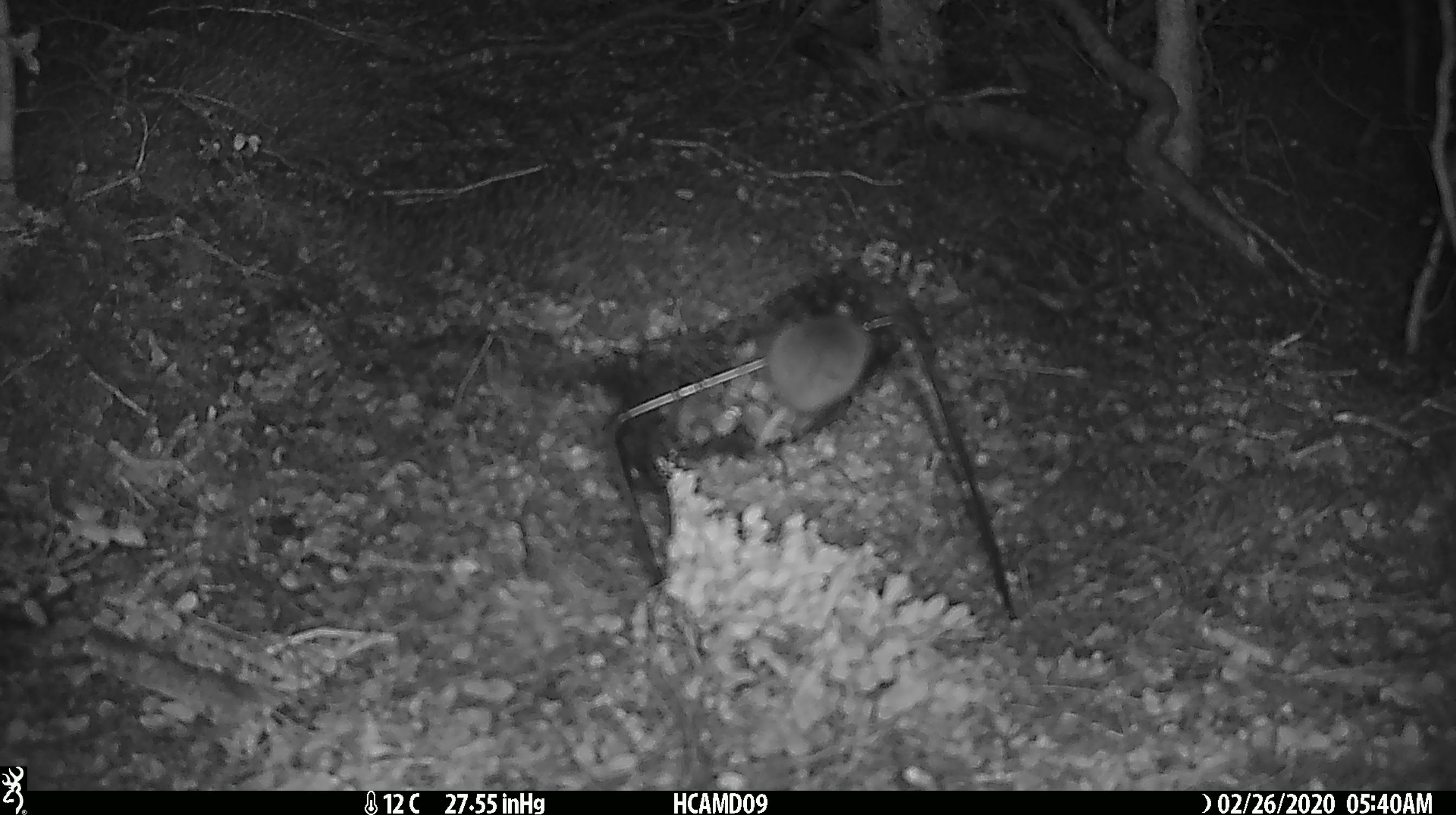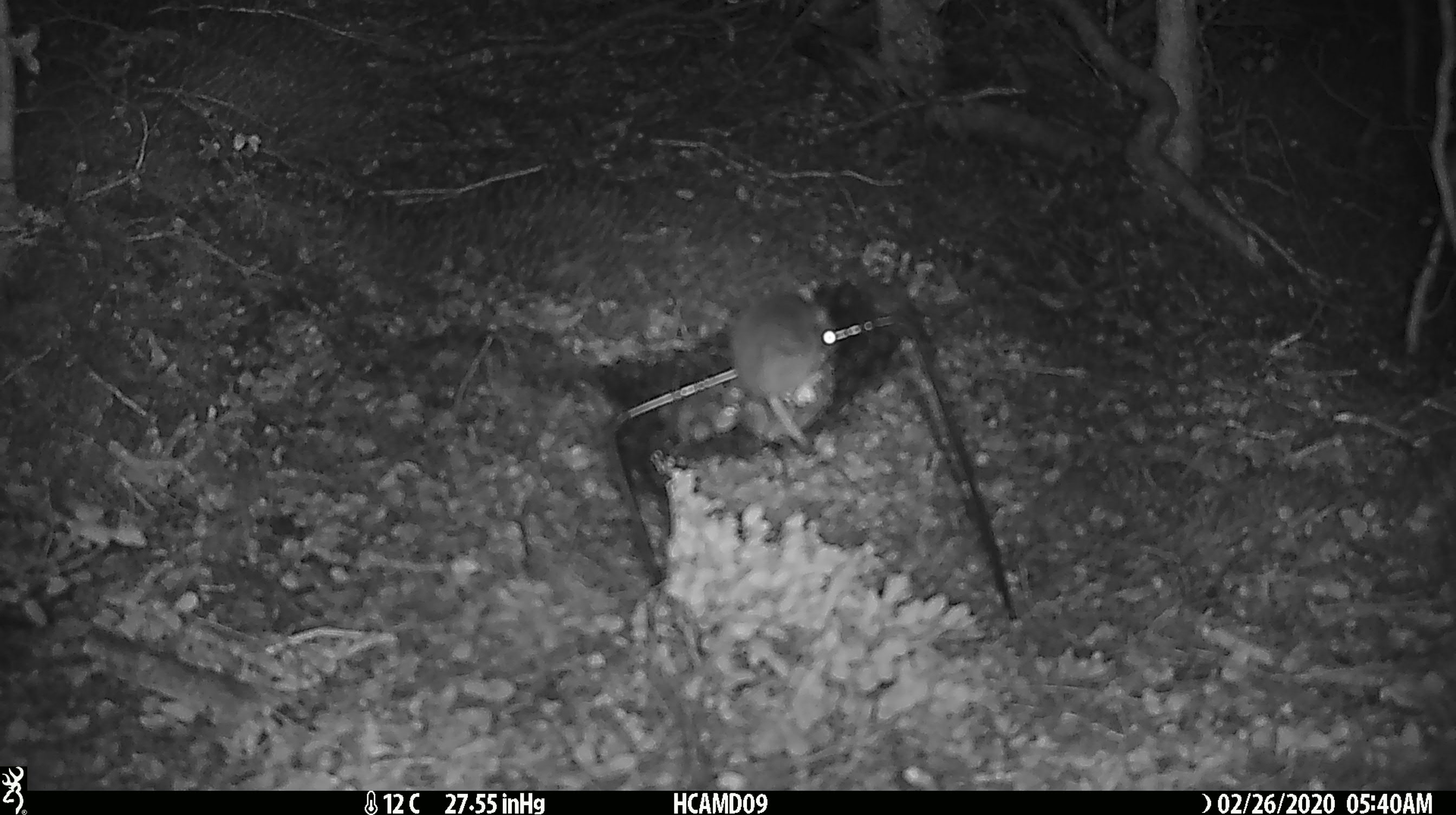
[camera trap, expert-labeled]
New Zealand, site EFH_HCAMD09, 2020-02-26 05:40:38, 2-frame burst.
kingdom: Animalia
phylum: Chordata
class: Mammalia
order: Rodentia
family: Muridae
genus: Mus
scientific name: Mus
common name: mouse